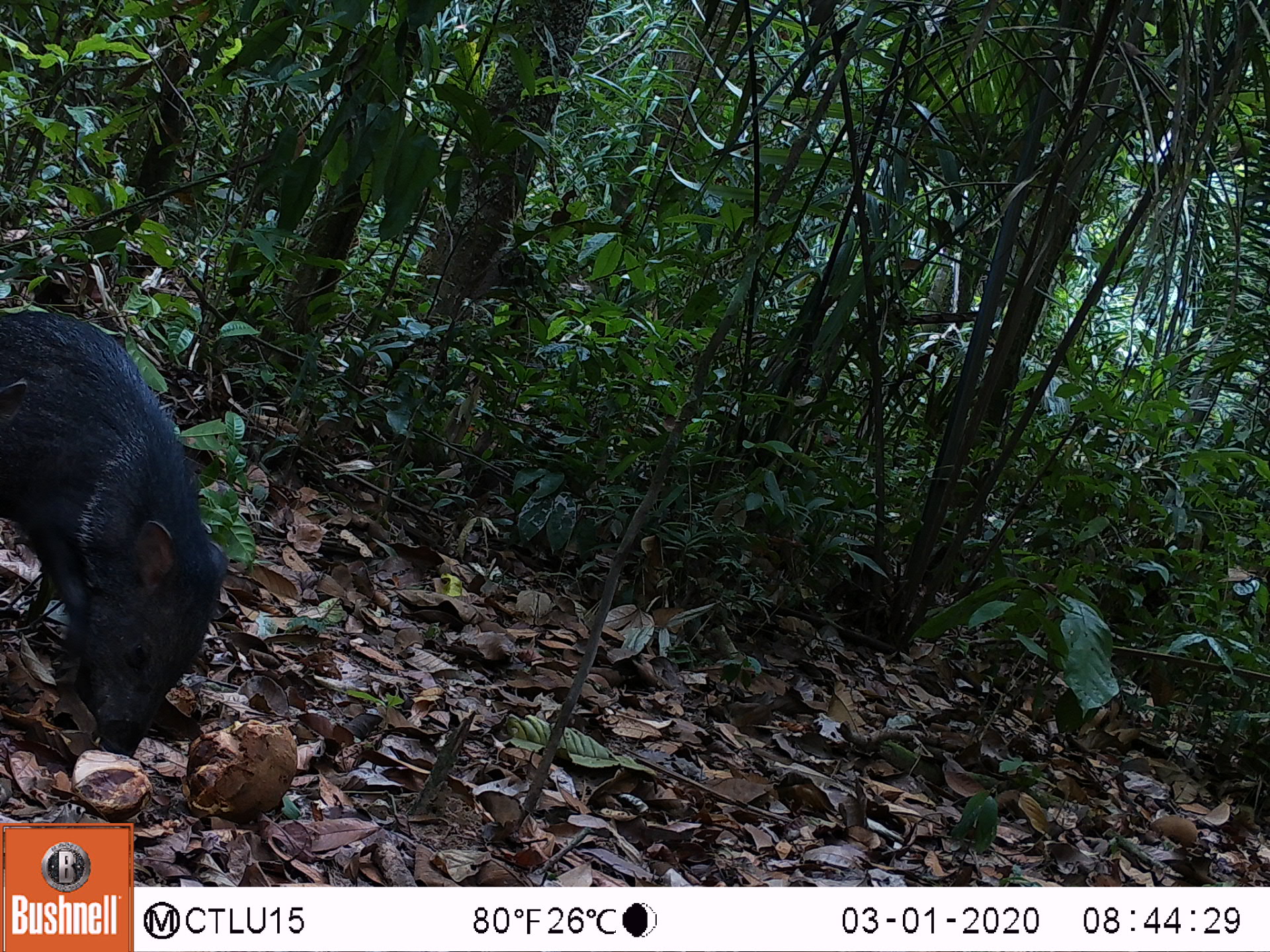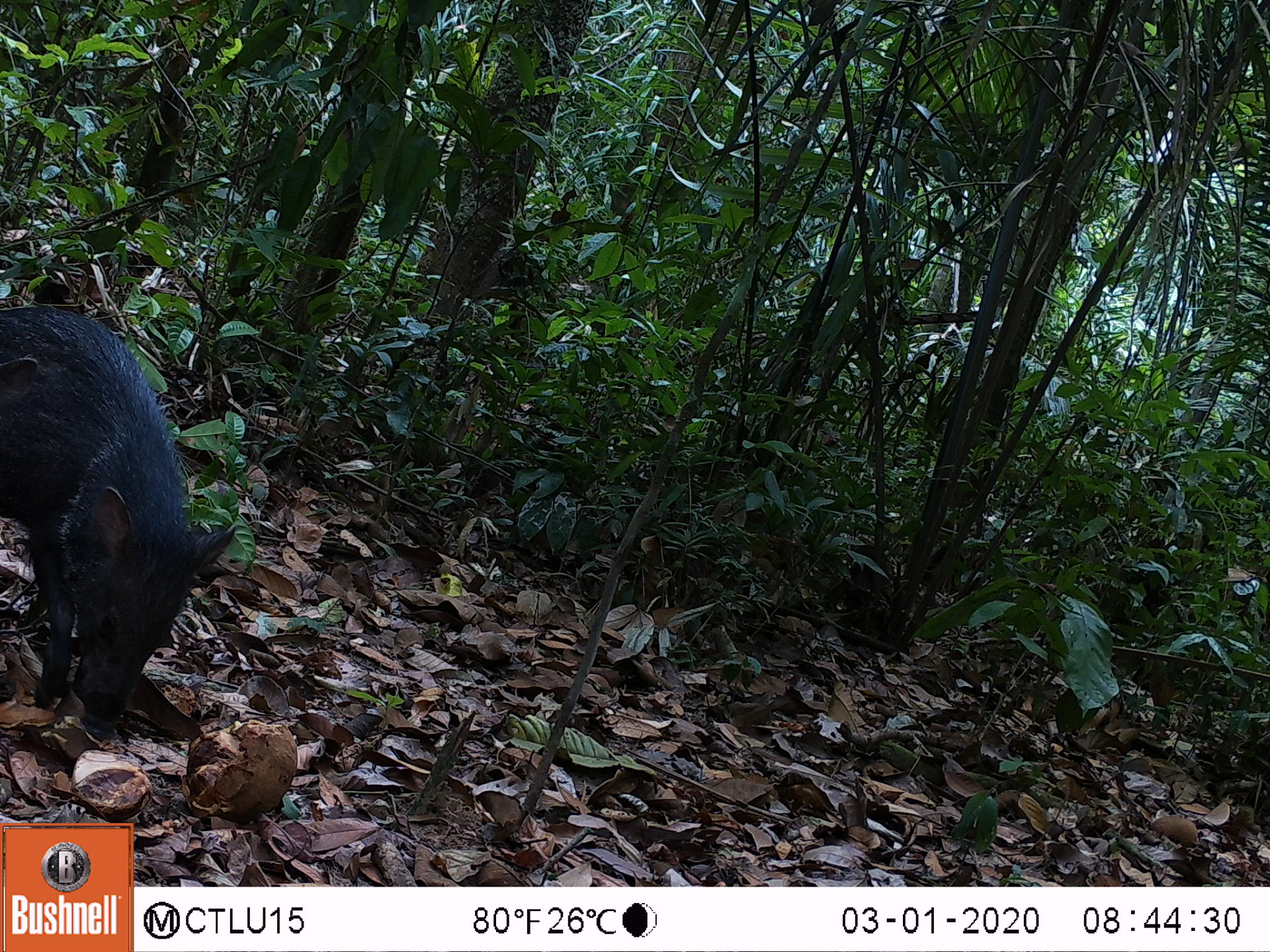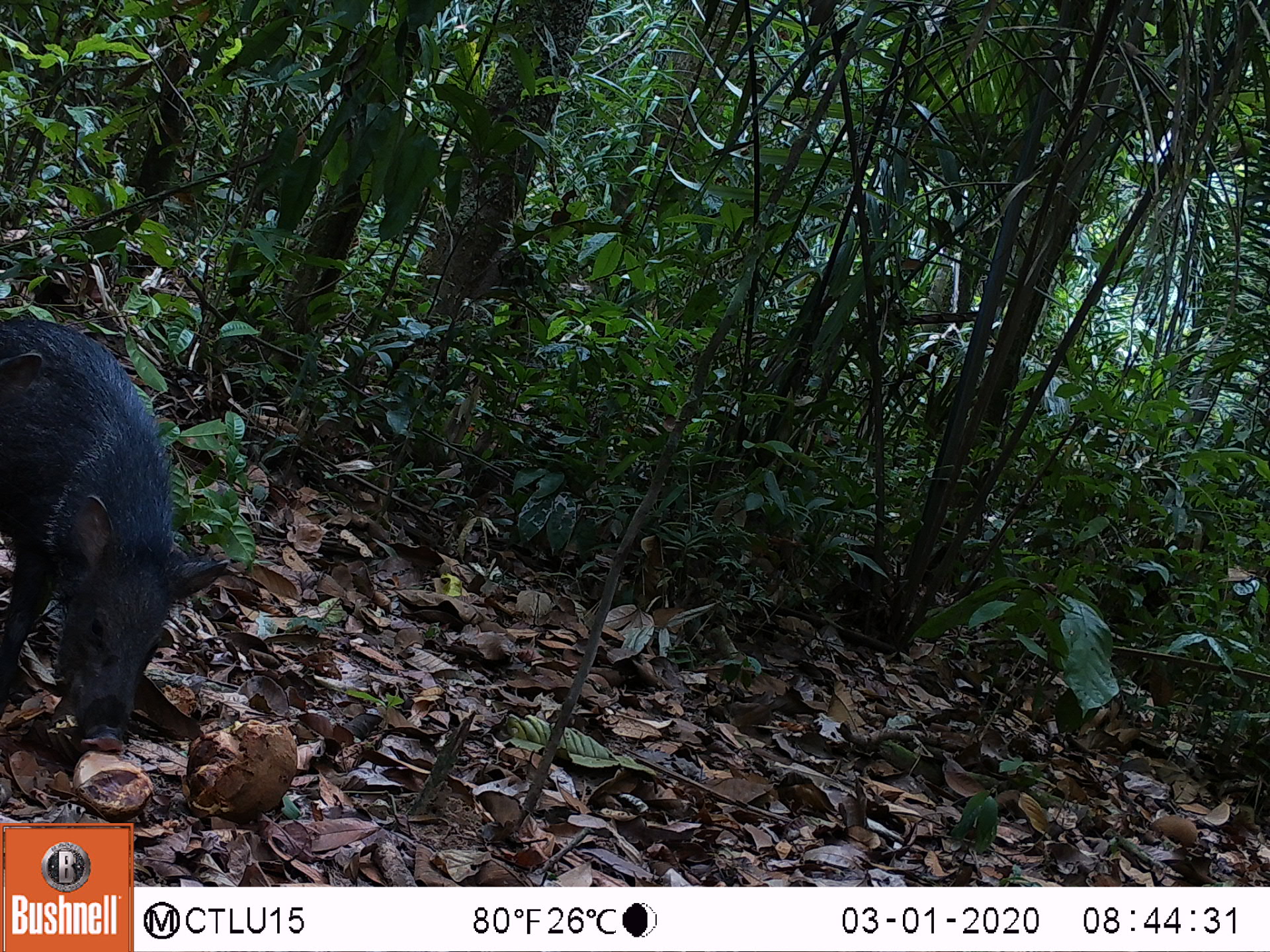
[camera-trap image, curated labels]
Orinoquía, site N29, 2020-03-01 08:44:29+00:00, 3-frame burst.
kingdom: Animalia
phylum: Chordata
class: Mammalia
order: Artiodactyla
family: Tayassuidae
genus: Pecari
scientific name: Pecari tajacu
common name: collared peccary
Collared peccary (Pecari tajacu).